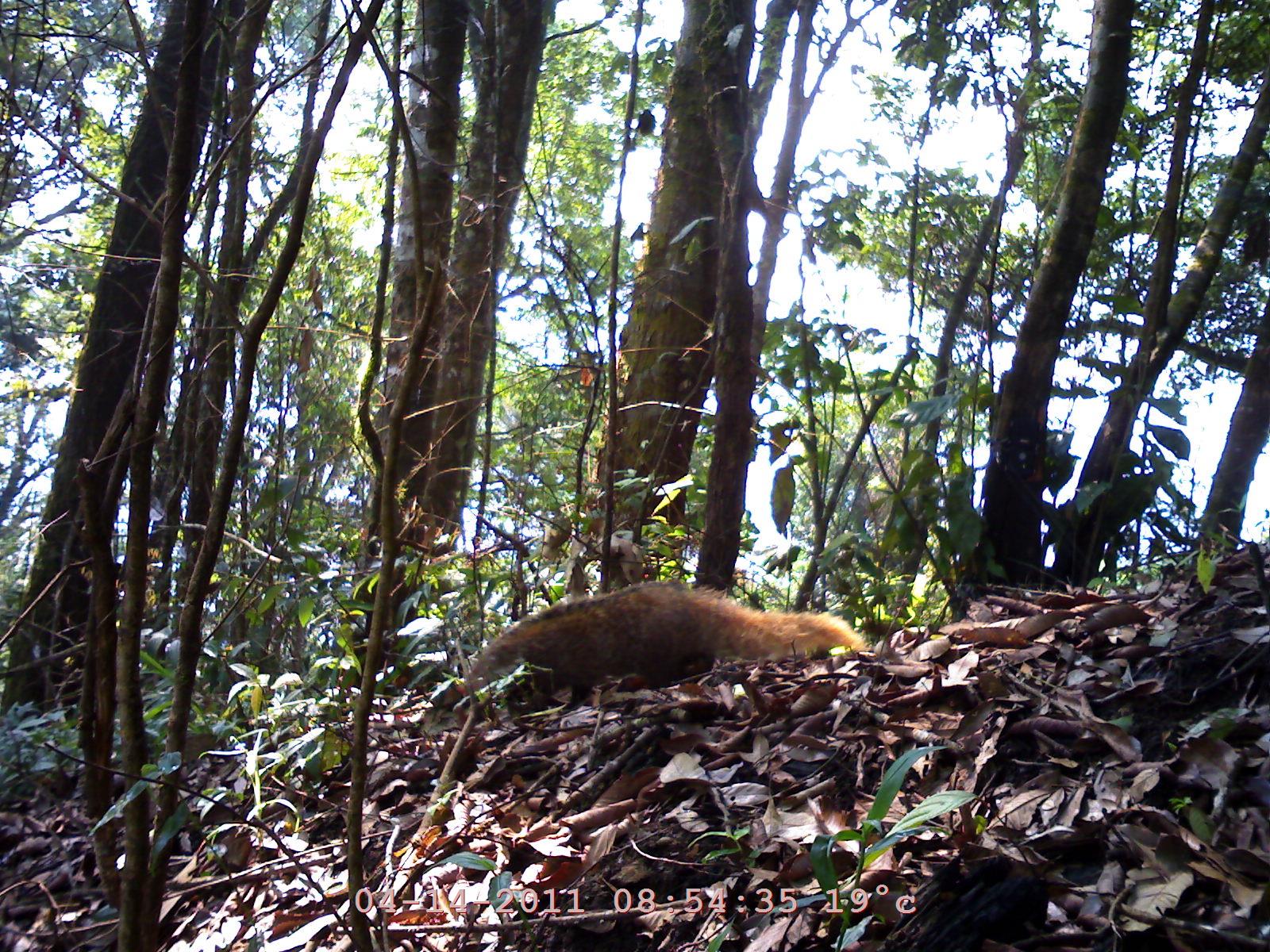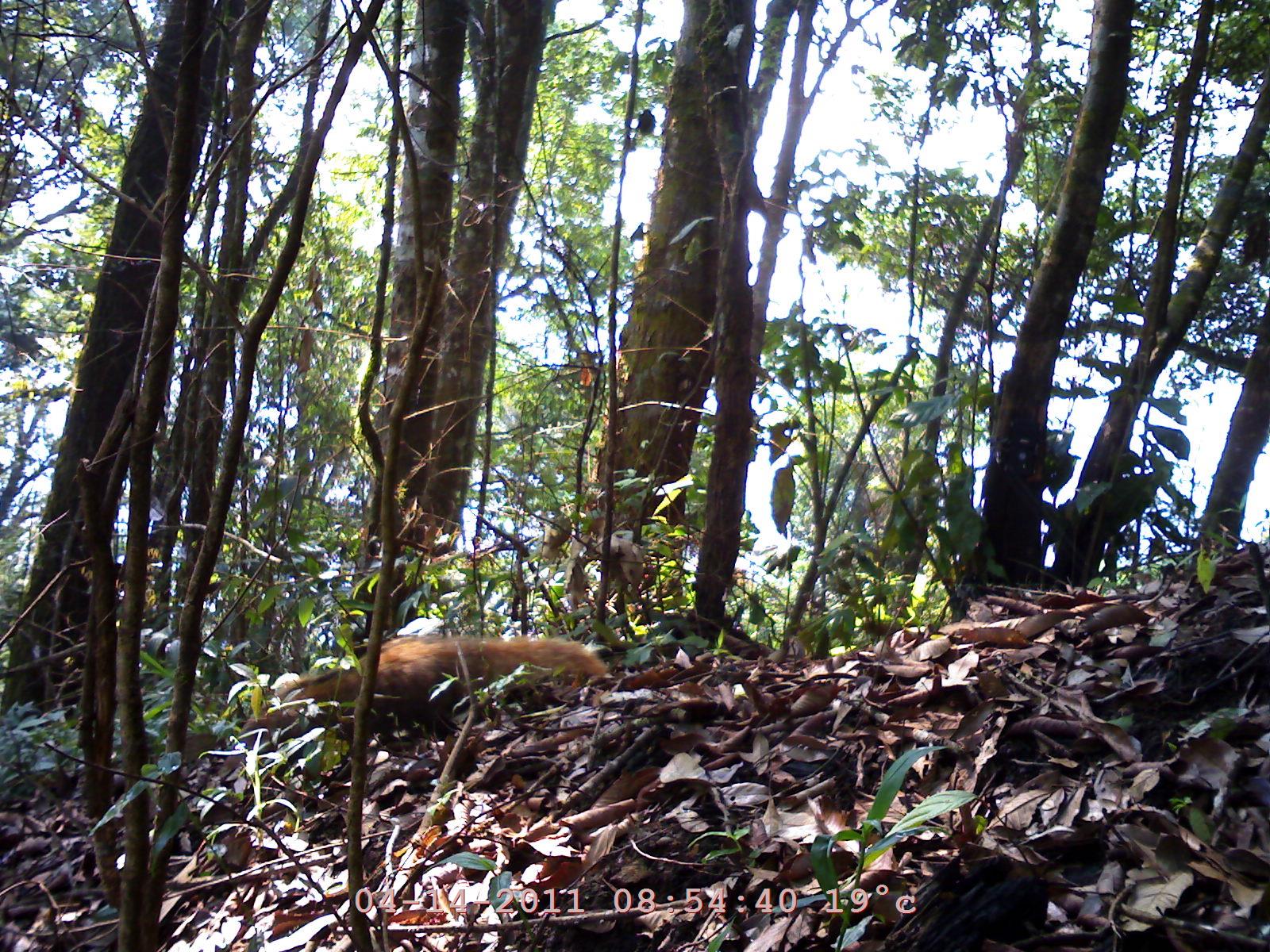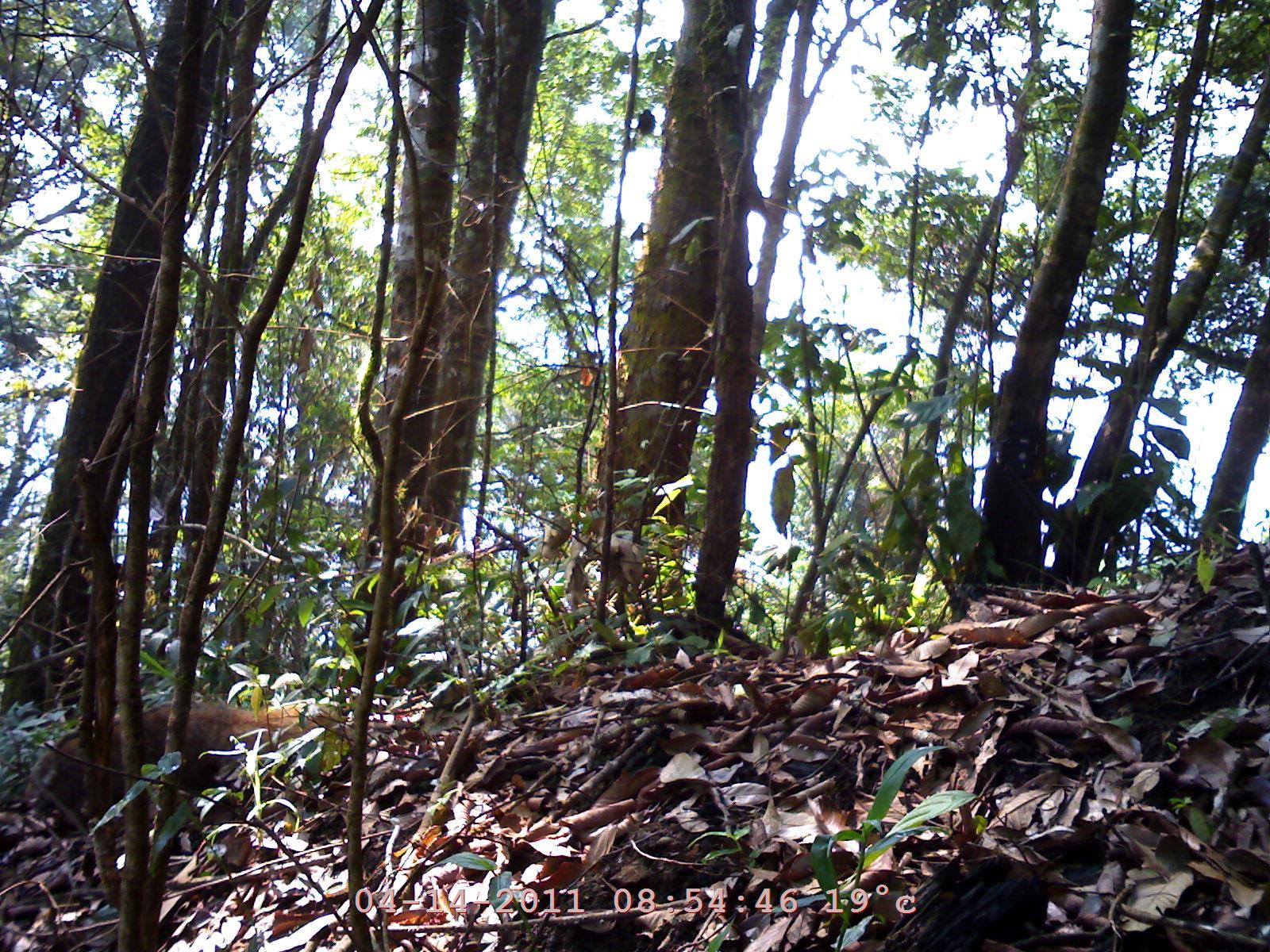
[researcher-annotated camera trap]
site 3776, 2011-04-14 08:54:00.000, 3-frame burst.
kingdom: Animalia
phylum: Chordata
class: Mammalia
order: Carnivora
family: Herpestidae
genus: Urva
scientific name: Urva urva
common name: crab-eating mongoose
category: herpestes urva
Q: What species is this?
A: Herpestes urva (crab-eating mongoose) (Urva urva).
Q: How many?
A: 1.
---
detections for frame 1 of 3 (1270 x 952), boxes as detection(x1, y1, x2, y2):
herpestes urva: detection(469, 576, 861, 707)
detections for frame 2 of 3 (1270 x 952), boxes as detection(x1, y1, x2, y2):
herpestes urva: detection(217, 628, 604, 781)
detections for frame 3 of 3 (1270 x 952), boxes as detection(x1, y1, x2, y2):
herpestes urva: detection(10, 694, 323, 856)